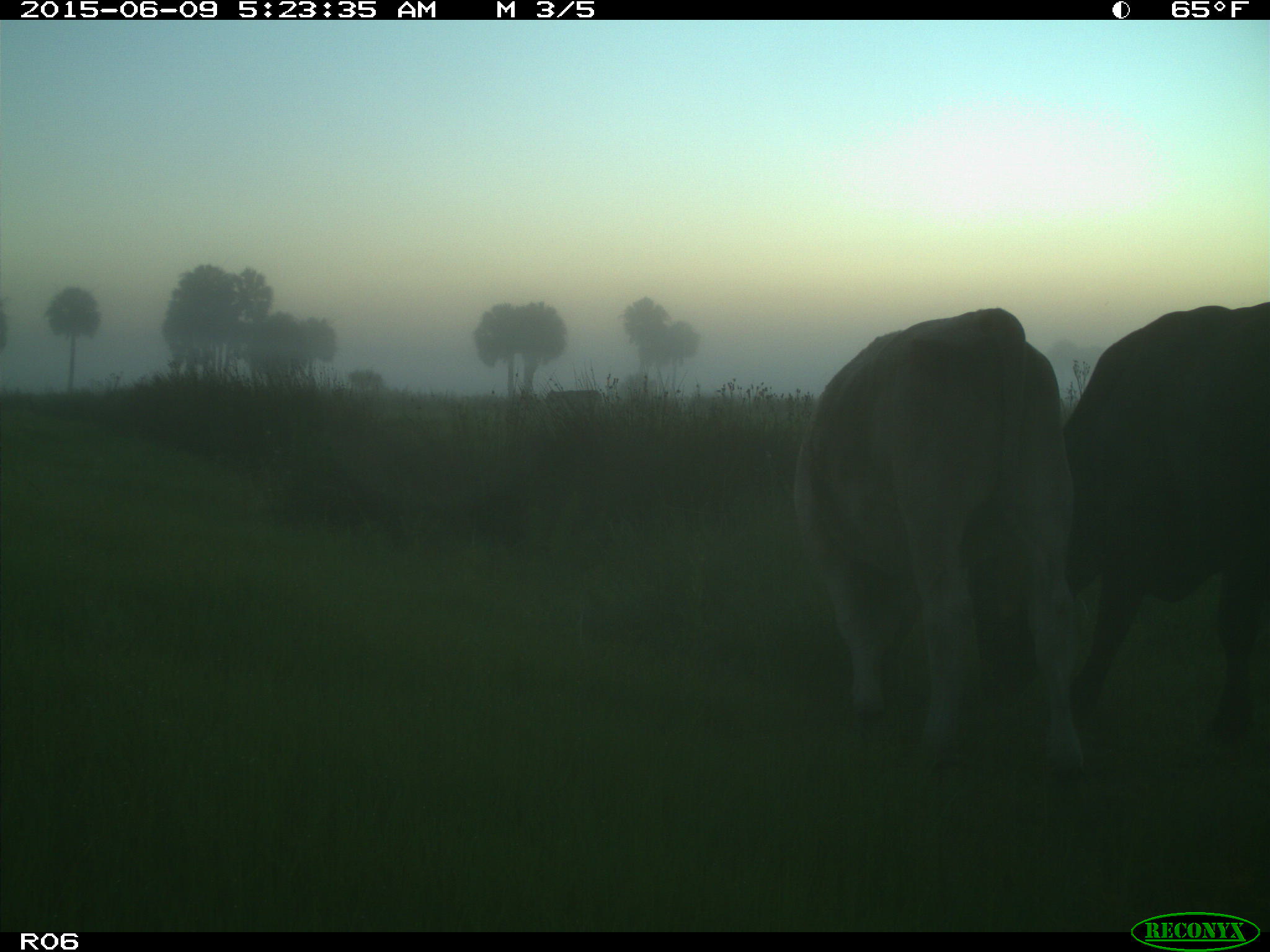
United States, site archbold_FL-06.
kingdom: Animalia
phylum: Chordata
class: Mammalia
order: Artiodactyla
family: Bovidae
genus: Bos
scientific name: Bos taurus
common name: domestic cow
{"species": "Bos taurus (domestic cow)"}